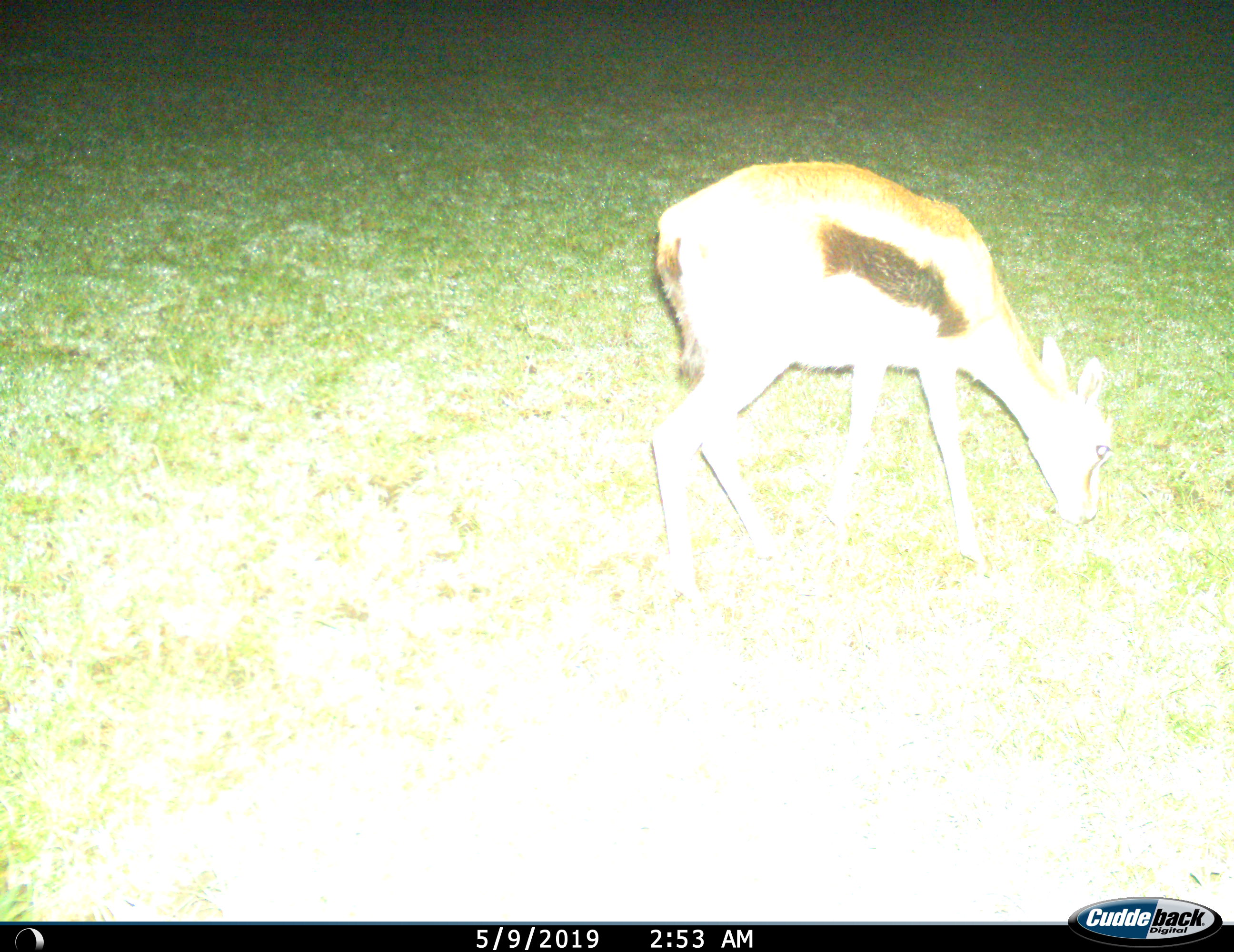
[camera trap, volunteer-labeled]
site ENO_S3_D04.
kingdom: Animalia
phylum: Chordata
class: Mammalia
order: Artiodactyla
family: Bovidae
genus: Eudorcas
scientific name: Eudorcas thomsonii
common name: thomson's gazelle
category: gazellethomsons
Gazellethomsons (thomson's gazelle) (Eudorcas thomsonii), count 1. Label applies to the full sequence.